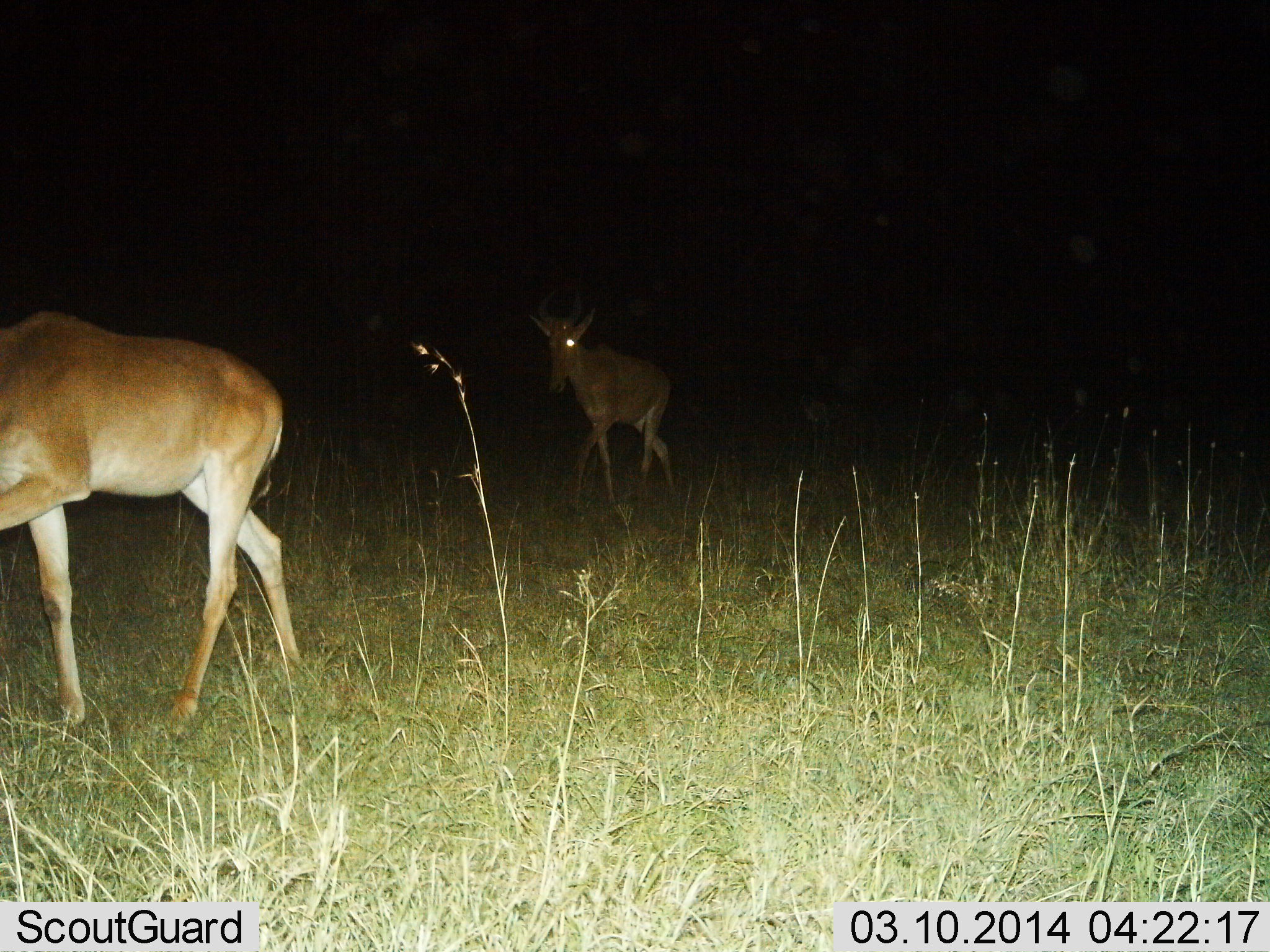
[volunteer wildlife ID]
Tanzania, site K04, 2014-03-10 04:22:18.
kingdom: Animalia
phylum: Chordata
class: Mammalia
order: Artiodactyla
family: Bovidae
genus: Alcelaphus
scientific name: Alcelaphus buselaphus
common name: hartebeest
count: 2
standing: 10%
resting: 0%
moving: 90%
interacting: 0%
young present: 0%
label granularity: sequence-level